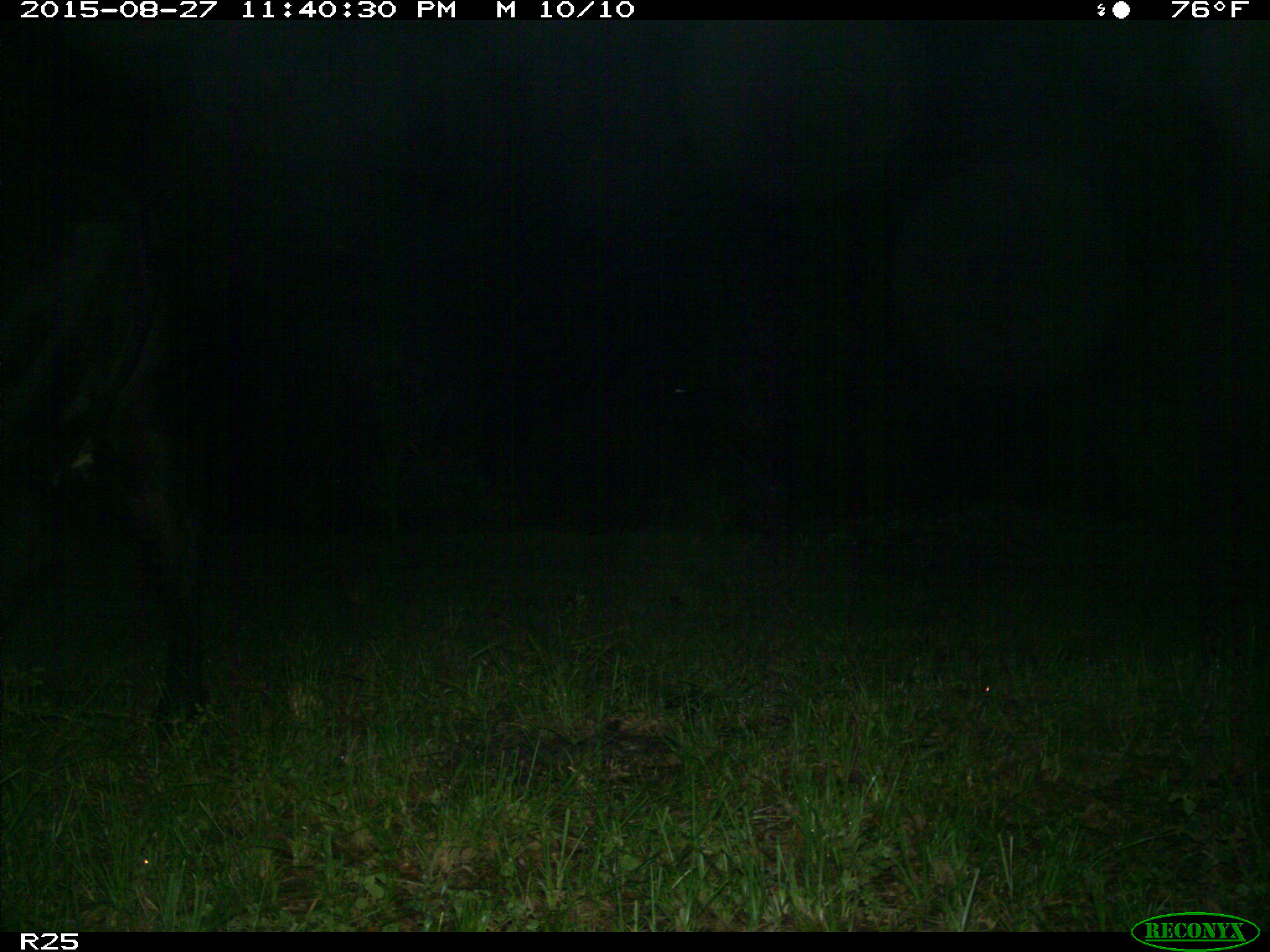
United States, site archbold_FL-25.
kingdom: Animalia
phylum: Chordata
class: Mammalia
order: Artiodactyla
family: Bovidae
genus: Bos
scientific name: Bos taurus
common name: domestic cow